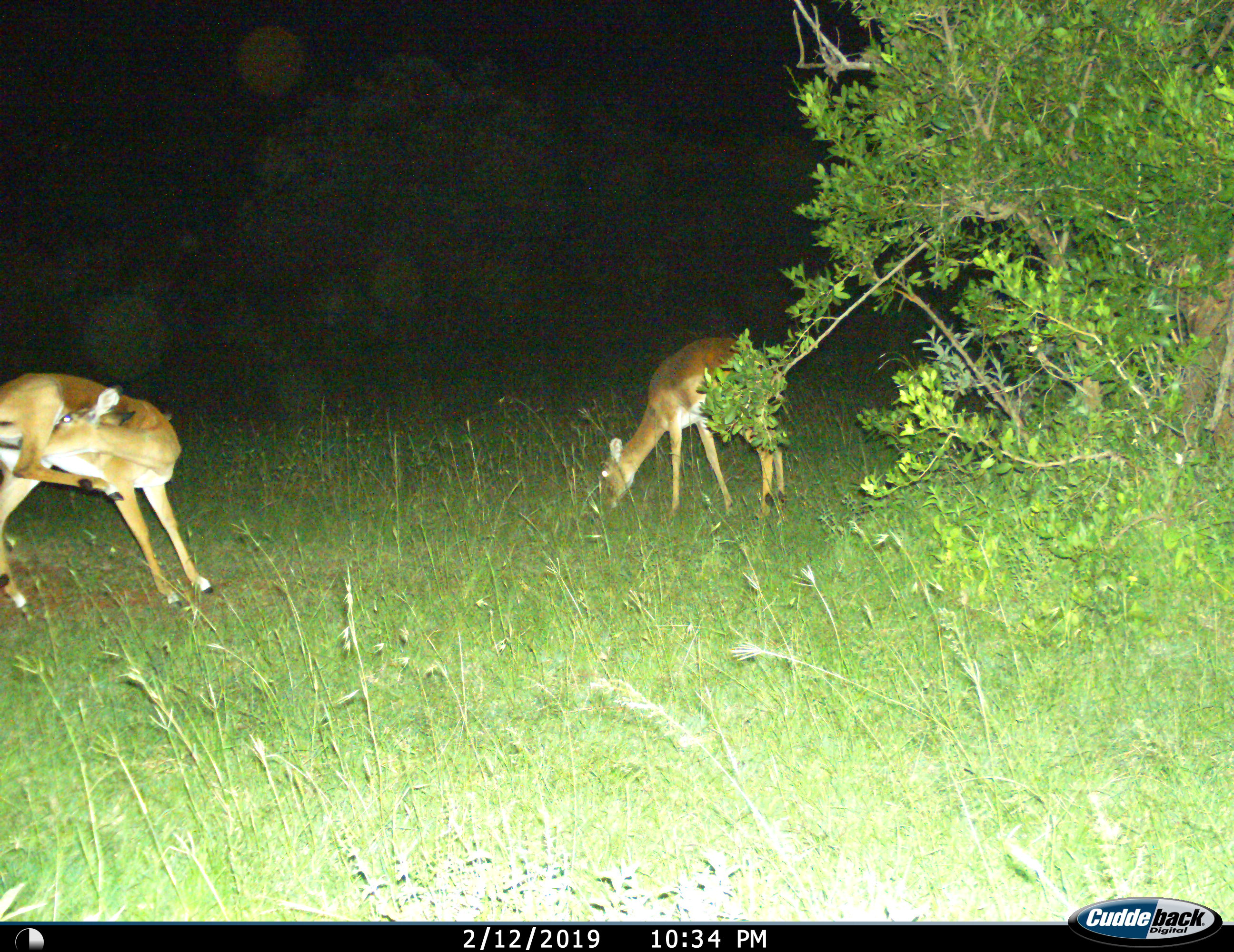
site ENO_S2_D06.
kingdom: Animalia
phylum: Chordata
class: Mammalia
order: Artiodactyla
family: Bovidae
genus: Aepyceros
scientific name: Aepyceros melampus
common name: impala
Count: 2.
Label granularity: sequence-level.